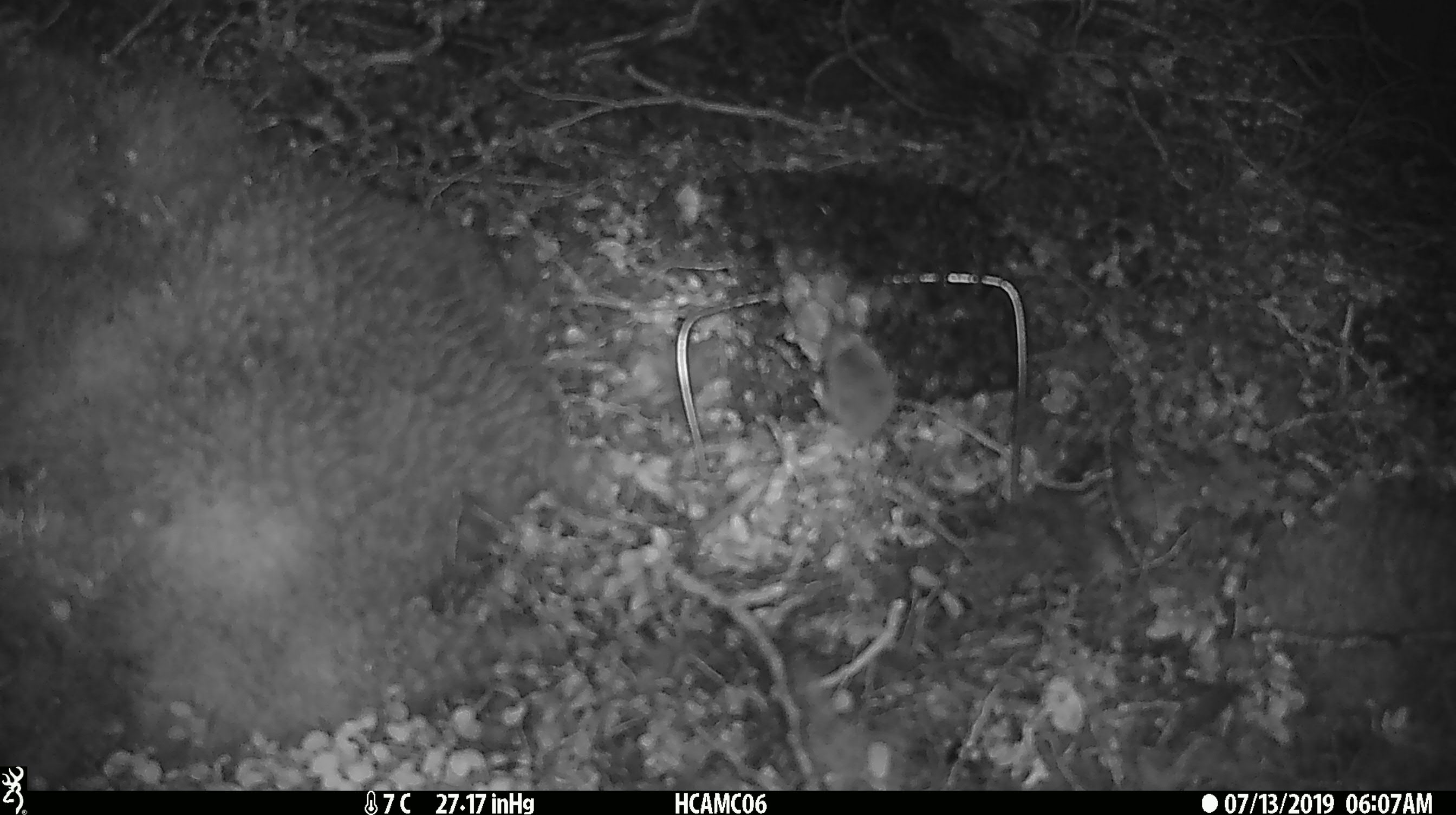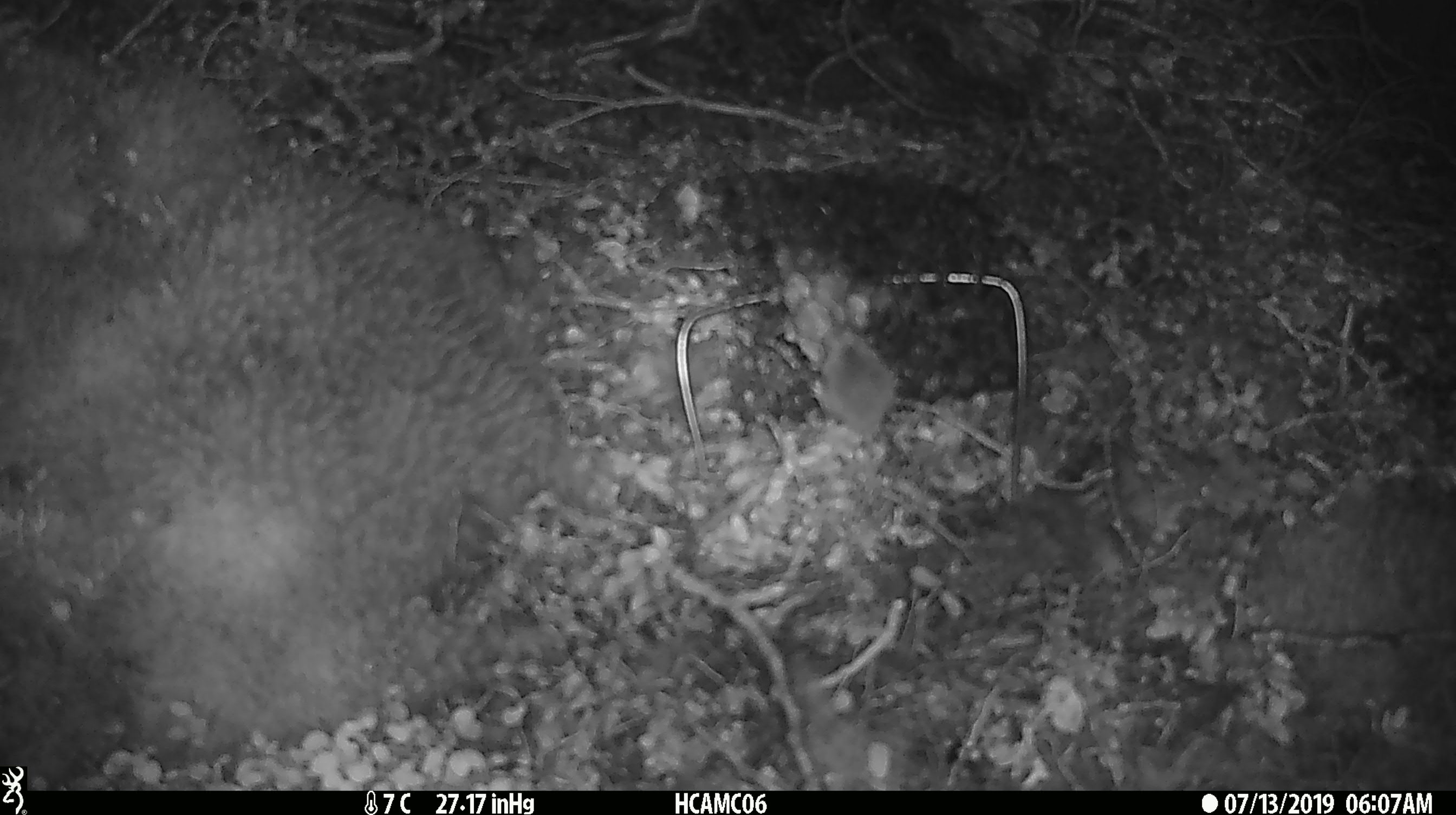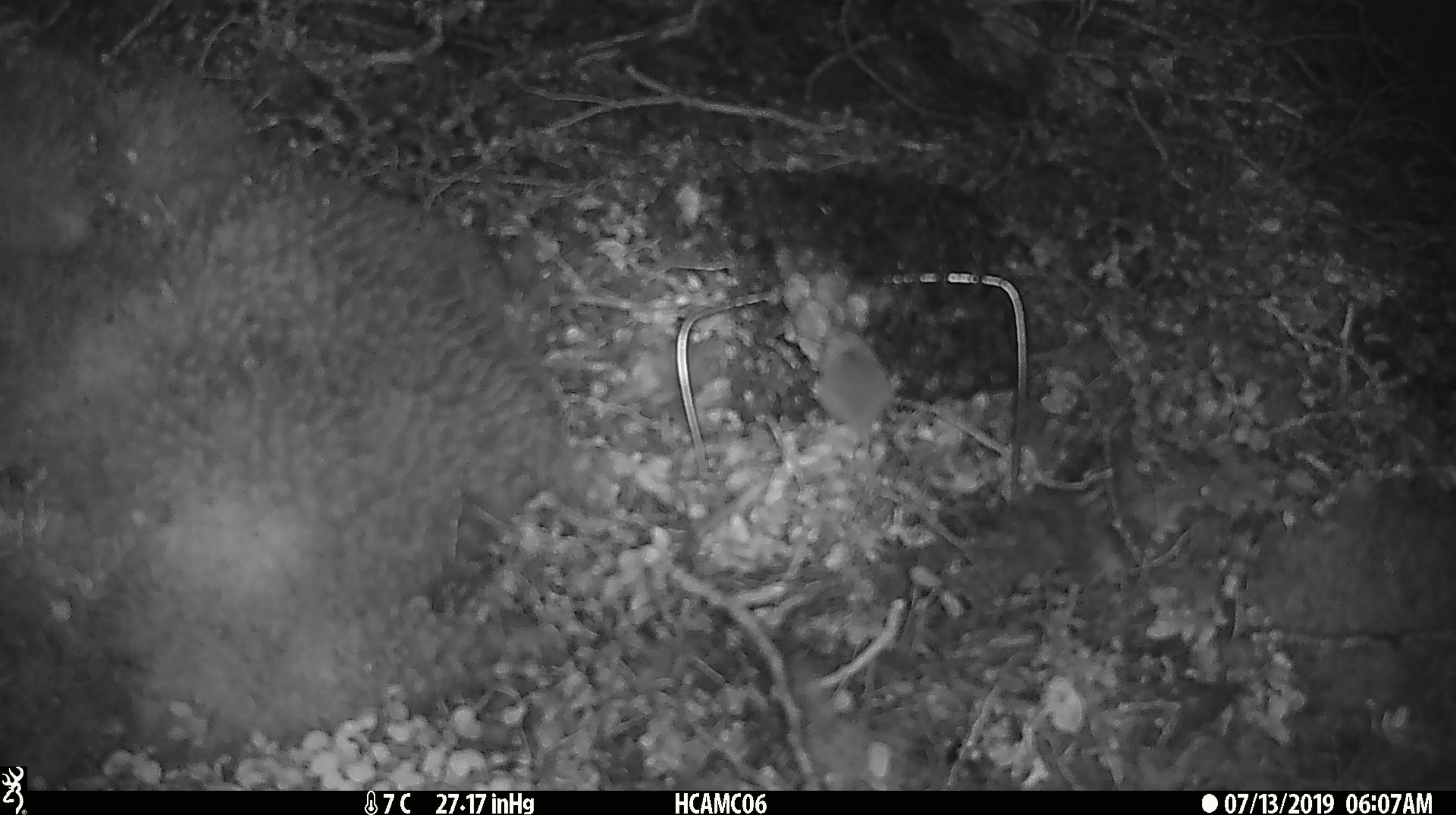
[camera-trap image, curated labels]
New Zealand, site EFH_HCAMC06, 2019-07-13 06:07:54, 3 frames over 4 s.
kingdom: Animalia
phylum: Chordata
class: Mammalia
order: Rodentia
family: Muridae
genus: Mus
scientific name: Mus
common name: mouse